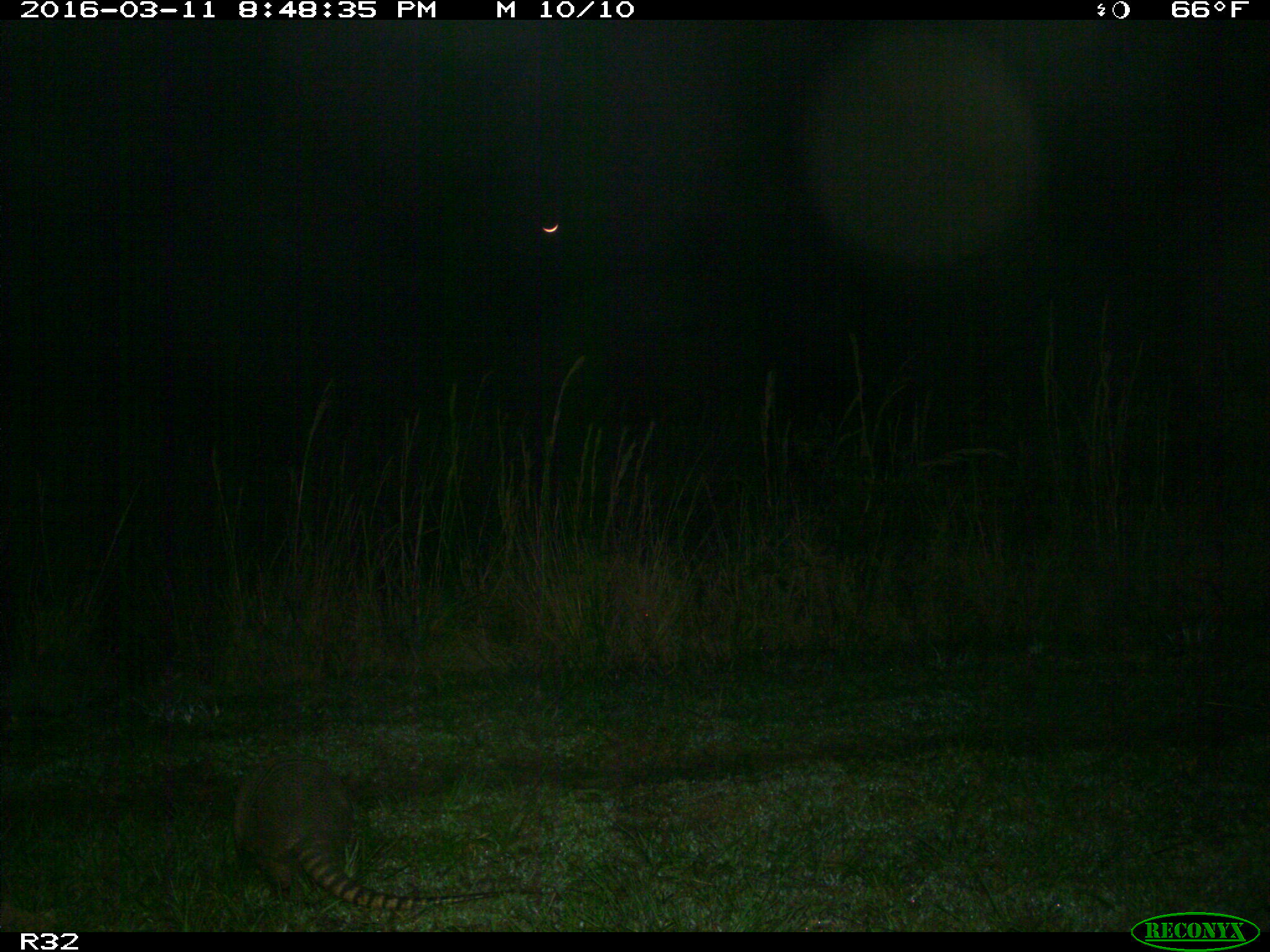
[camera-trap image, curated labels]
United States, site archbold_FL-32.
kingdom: Animalia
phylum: Chordata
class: Mammalia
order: Cingulata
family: Dasypodidae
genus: Dasypus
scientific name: Dasypus novemcinctus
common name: nine-banded armadillo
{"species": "Dasypus novemcinctus (nine-banded armadillo)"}